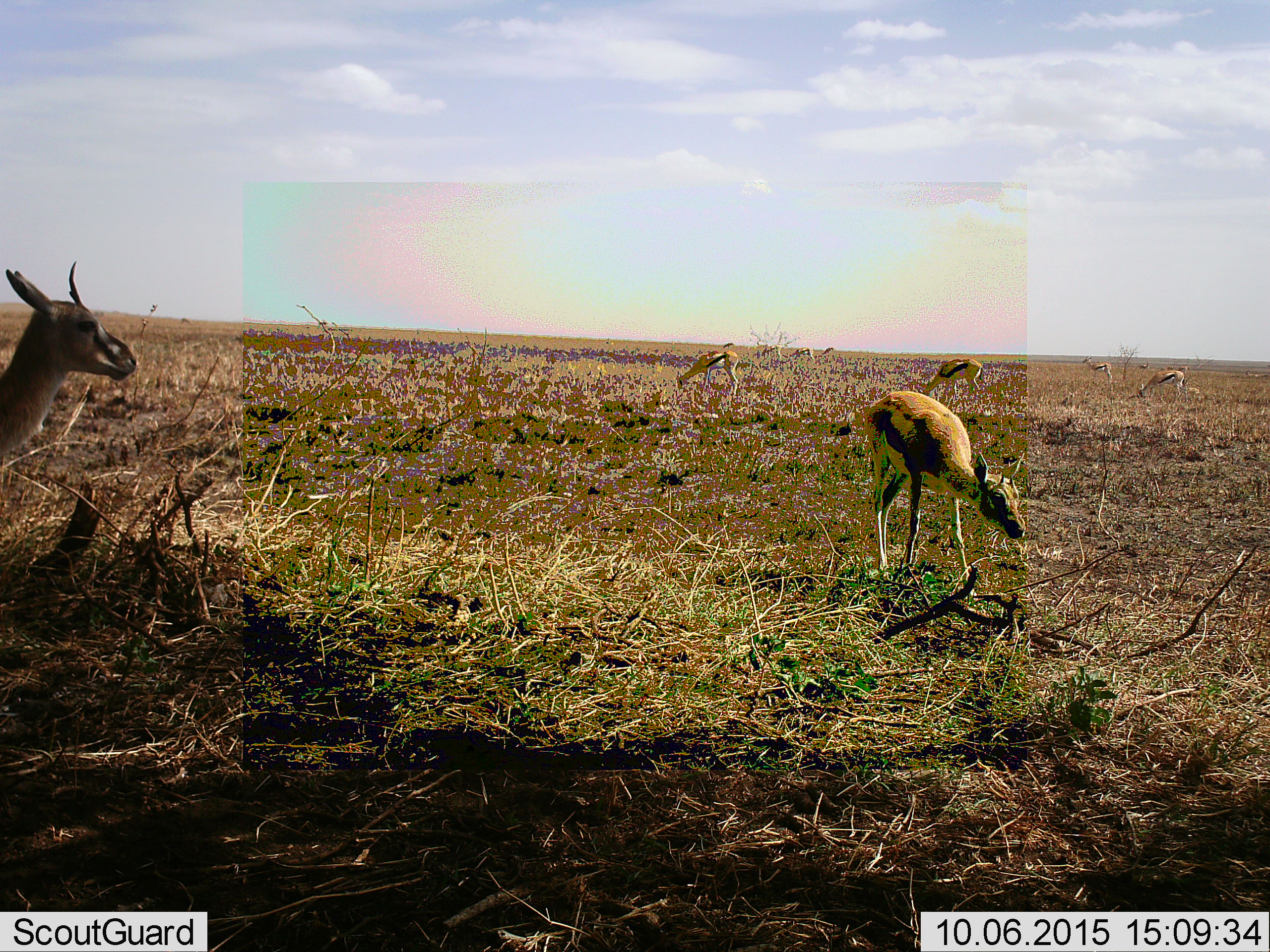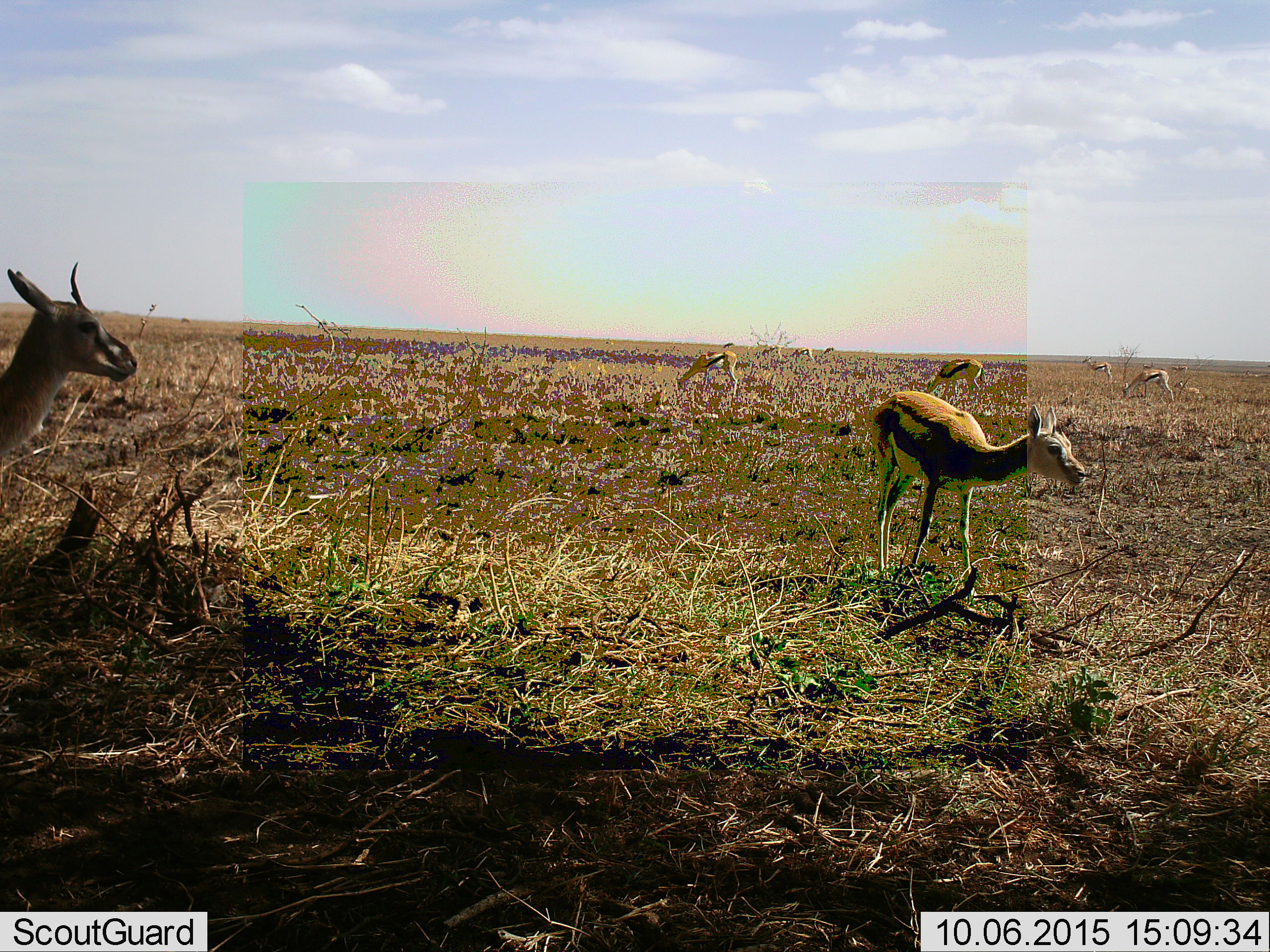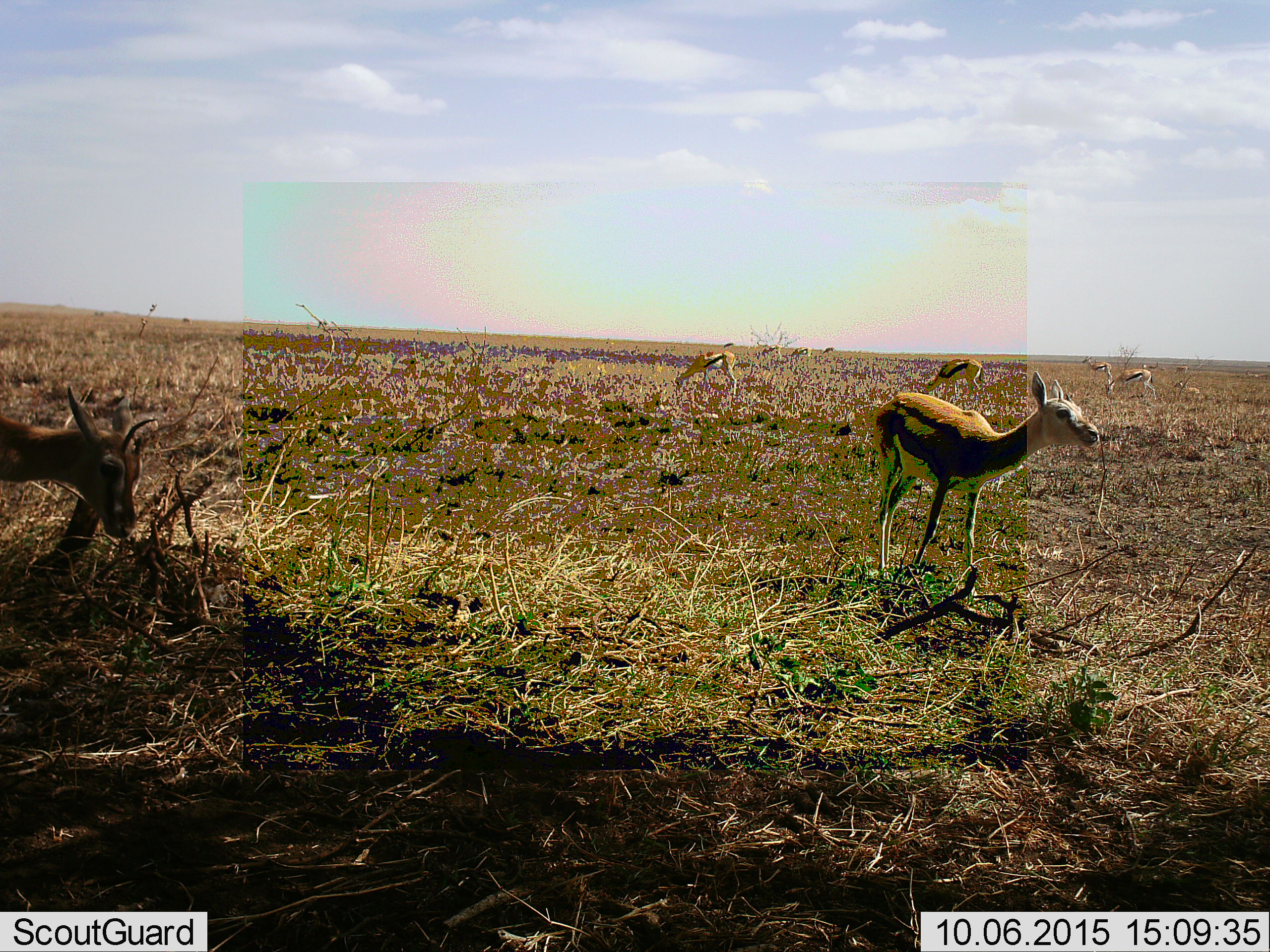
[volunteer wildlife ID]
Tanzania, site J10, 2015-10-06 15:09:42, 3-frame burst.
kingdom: Animalia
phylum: Chordata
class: Mammalia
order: Artiodactyla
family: Bovidae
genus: Eudorcas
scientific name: Eudorcas thomsonii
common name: thomson's gazelle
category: gazellethomsons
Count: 9.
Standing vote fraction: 71%.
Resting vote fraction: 14%.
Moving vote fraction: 29%.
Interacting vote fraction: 0%.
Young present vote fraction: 0%.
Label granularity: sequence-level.